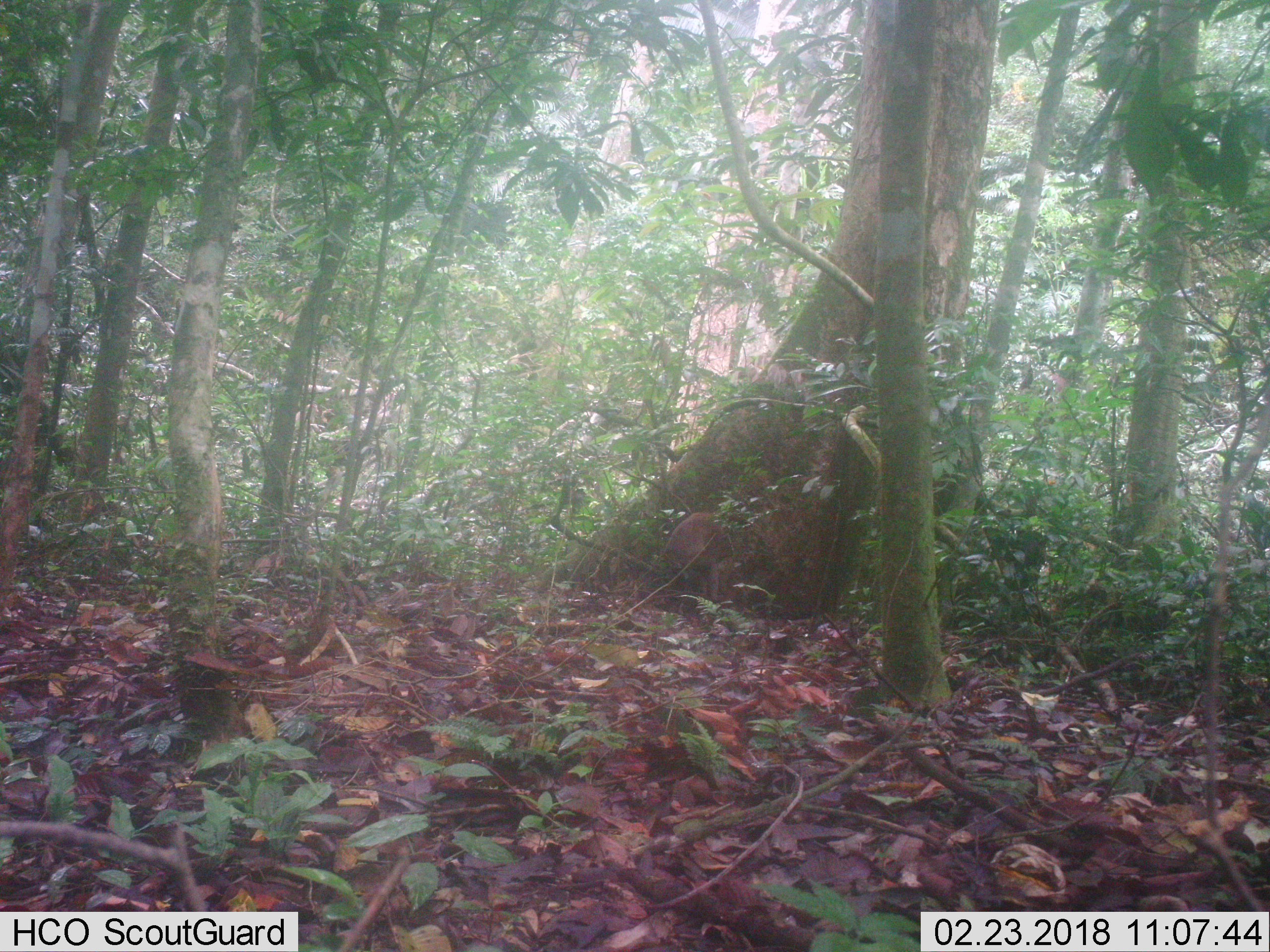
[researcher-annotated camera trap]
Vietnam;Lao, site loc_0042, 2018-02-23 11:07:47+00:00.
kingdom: Animalia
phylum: Chordata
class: Mammalia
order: Primates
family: Cercopithecidae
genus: Macaca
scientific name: Macaca nemestrina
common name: pig-tailed macaque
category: pig tailed macaque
Pig tailed macaque (pig-tailed macaque) (Macaca nemestrina). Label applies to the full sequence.